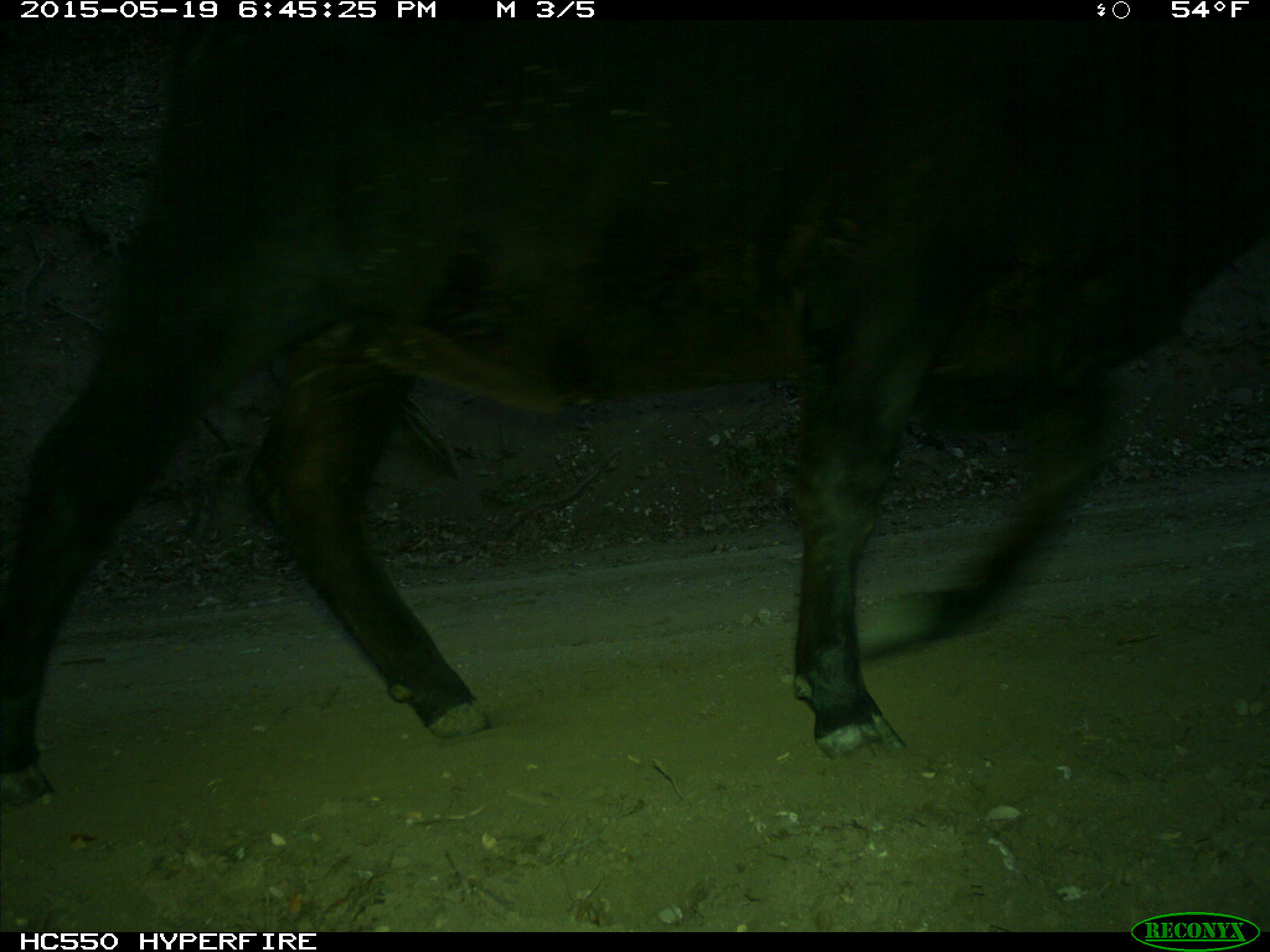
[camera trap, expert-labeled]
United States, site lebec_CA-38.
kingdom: Animalia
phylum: Chordata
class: Mammalia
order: Artiodactyla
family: Bovidae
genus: Bos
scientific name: Bos taurus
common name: domestic cow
Bos taurus (domestic cow).